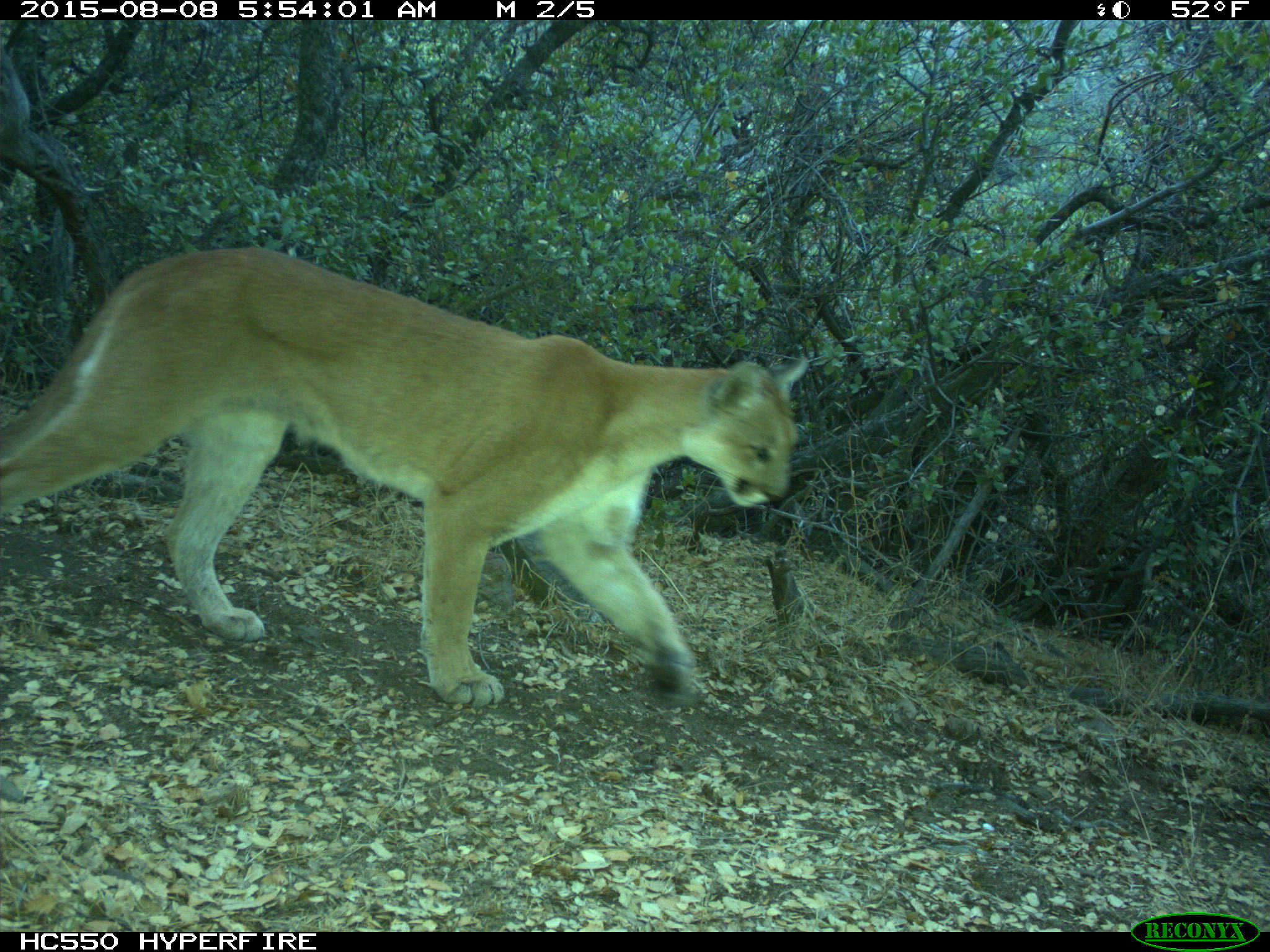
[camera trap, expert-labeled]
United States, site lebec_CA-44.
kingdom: Animalia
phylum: Chordata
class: Mammalia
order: Carnivora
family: Felidae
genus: Puma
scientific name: Puma concolor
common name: mountain lion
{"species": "Puma concolor (mountain lion)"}